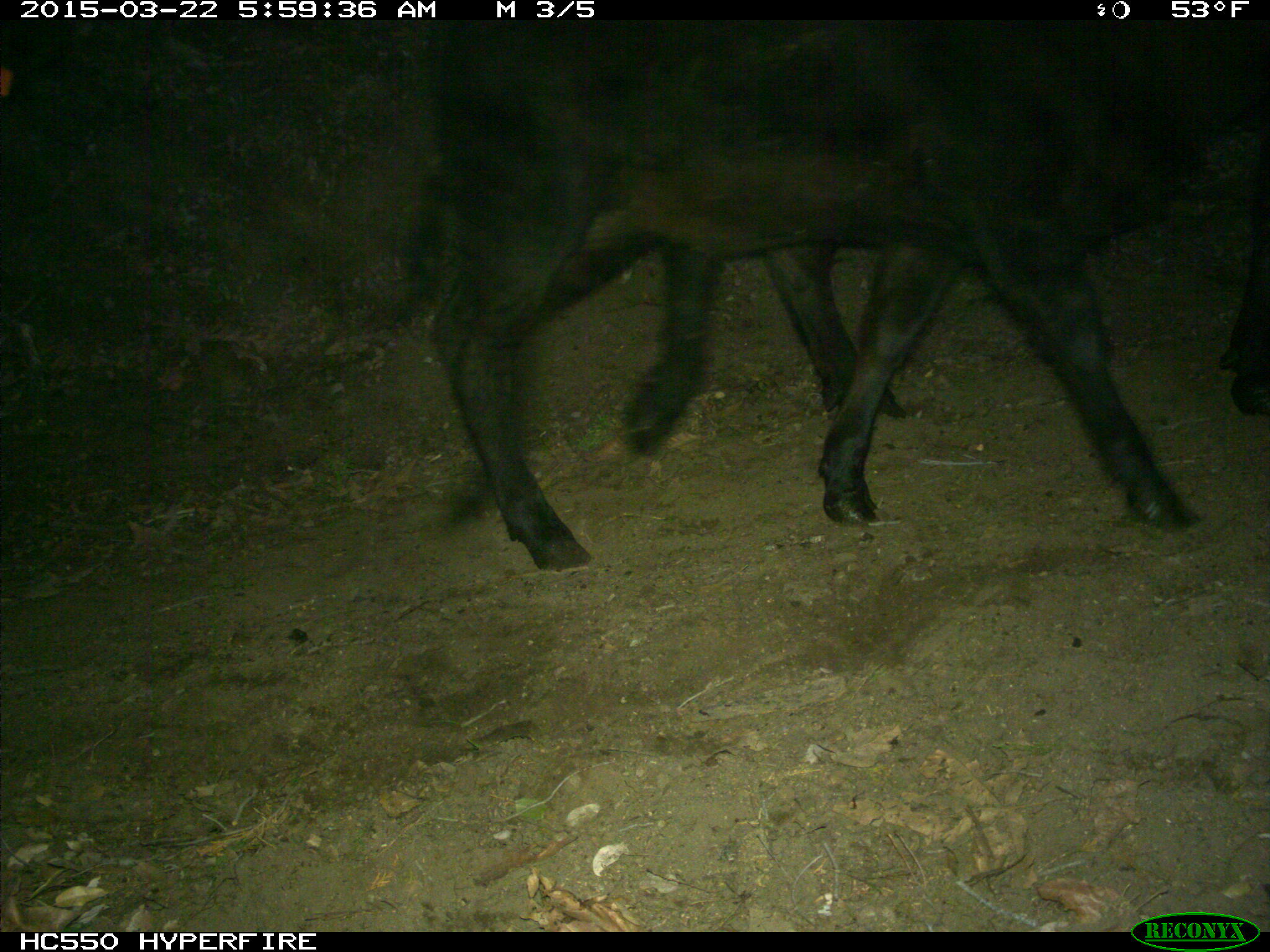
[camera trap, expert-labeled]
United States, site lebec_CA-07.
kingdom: Animalia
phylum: Chordata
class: Mammalia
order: Artiodactyla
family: Bovidae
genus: Bos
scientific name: Bos taurus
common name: domestic cow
Bos taurus (domestic cow).